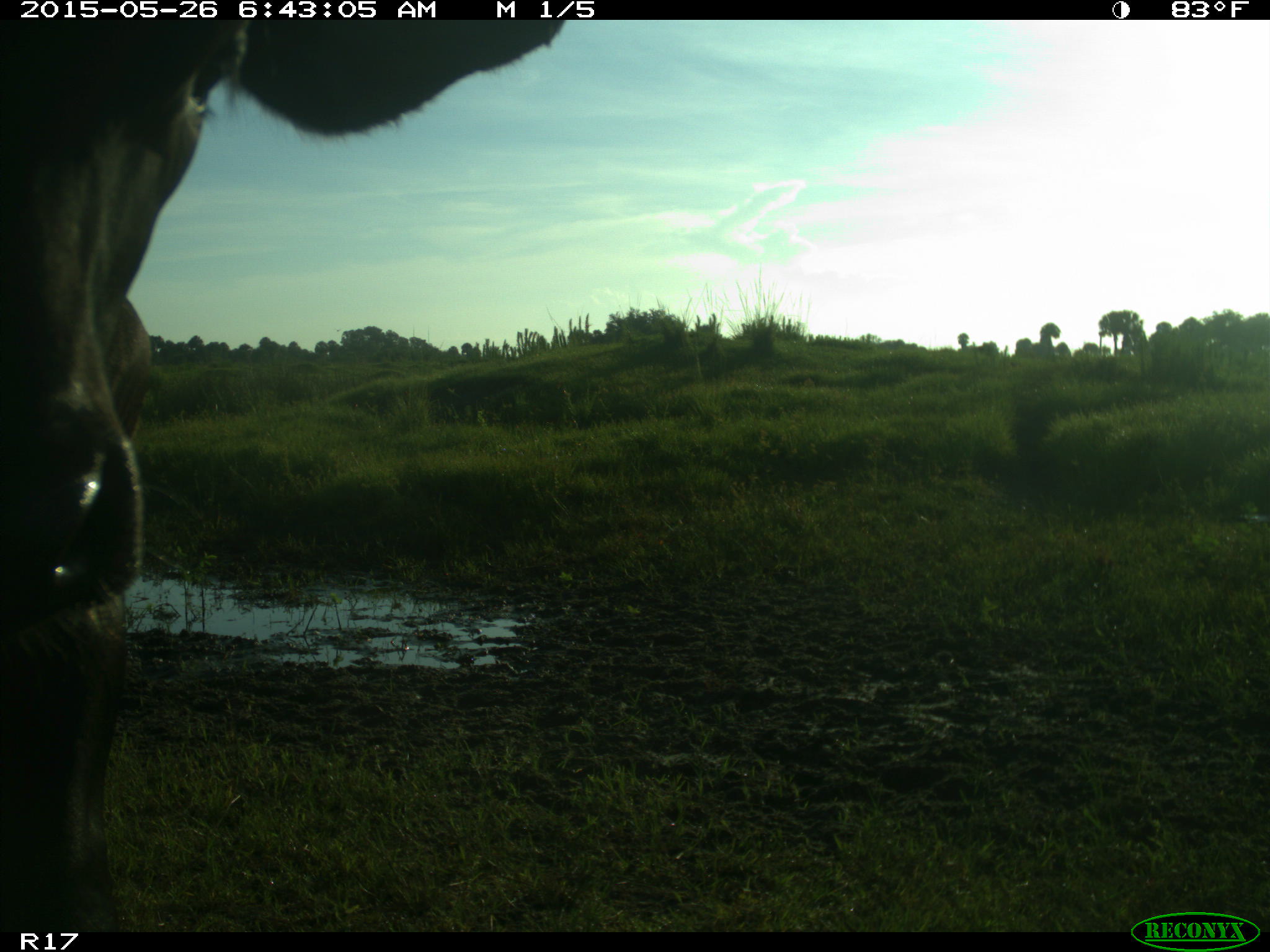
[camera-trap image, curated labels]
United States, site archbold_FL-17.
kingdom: Animalia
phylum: Chordata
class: Mammalia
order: Artiodactyla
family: Bovidae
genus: Bos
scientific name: Bos taurus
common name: domestic cow